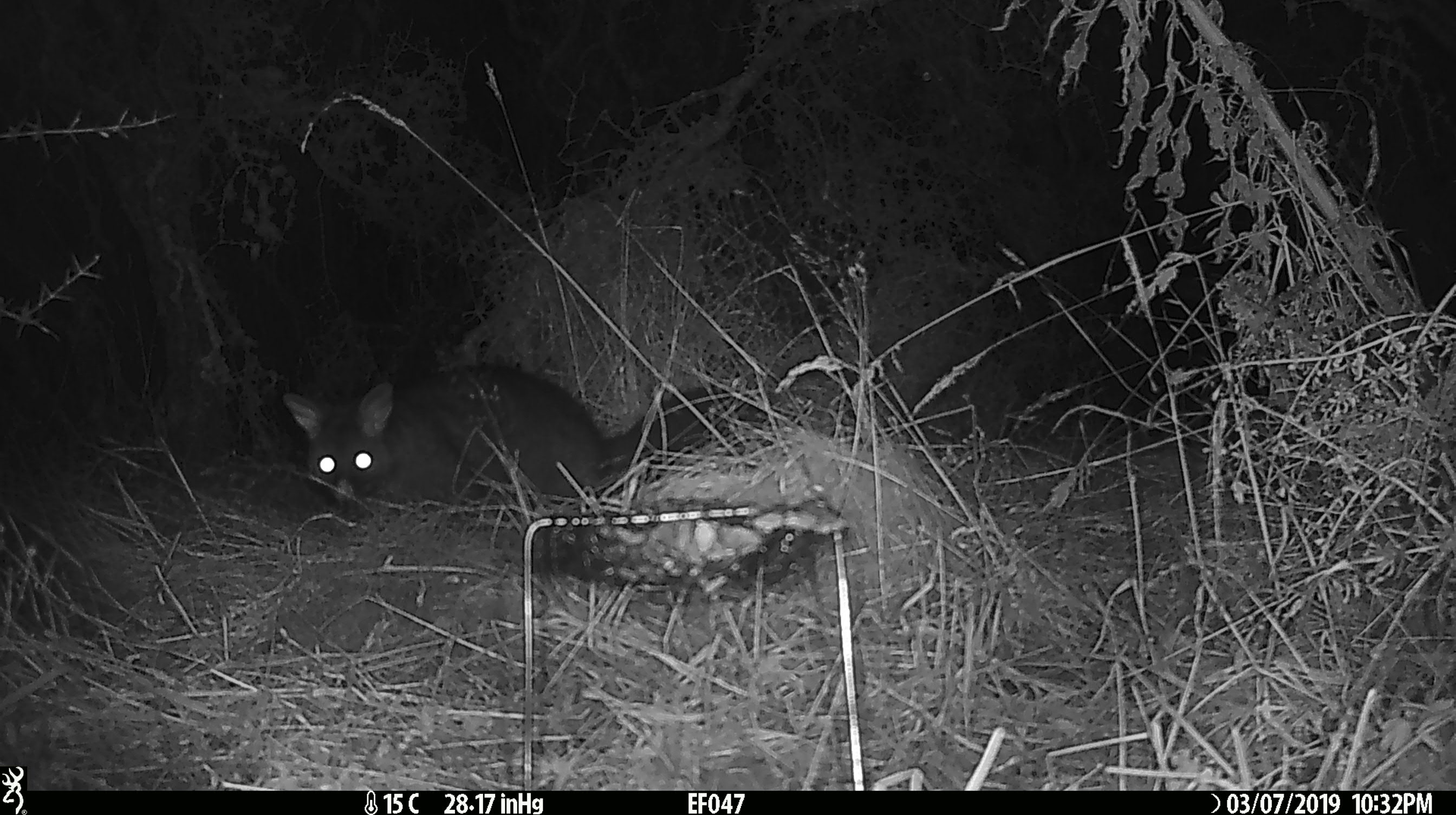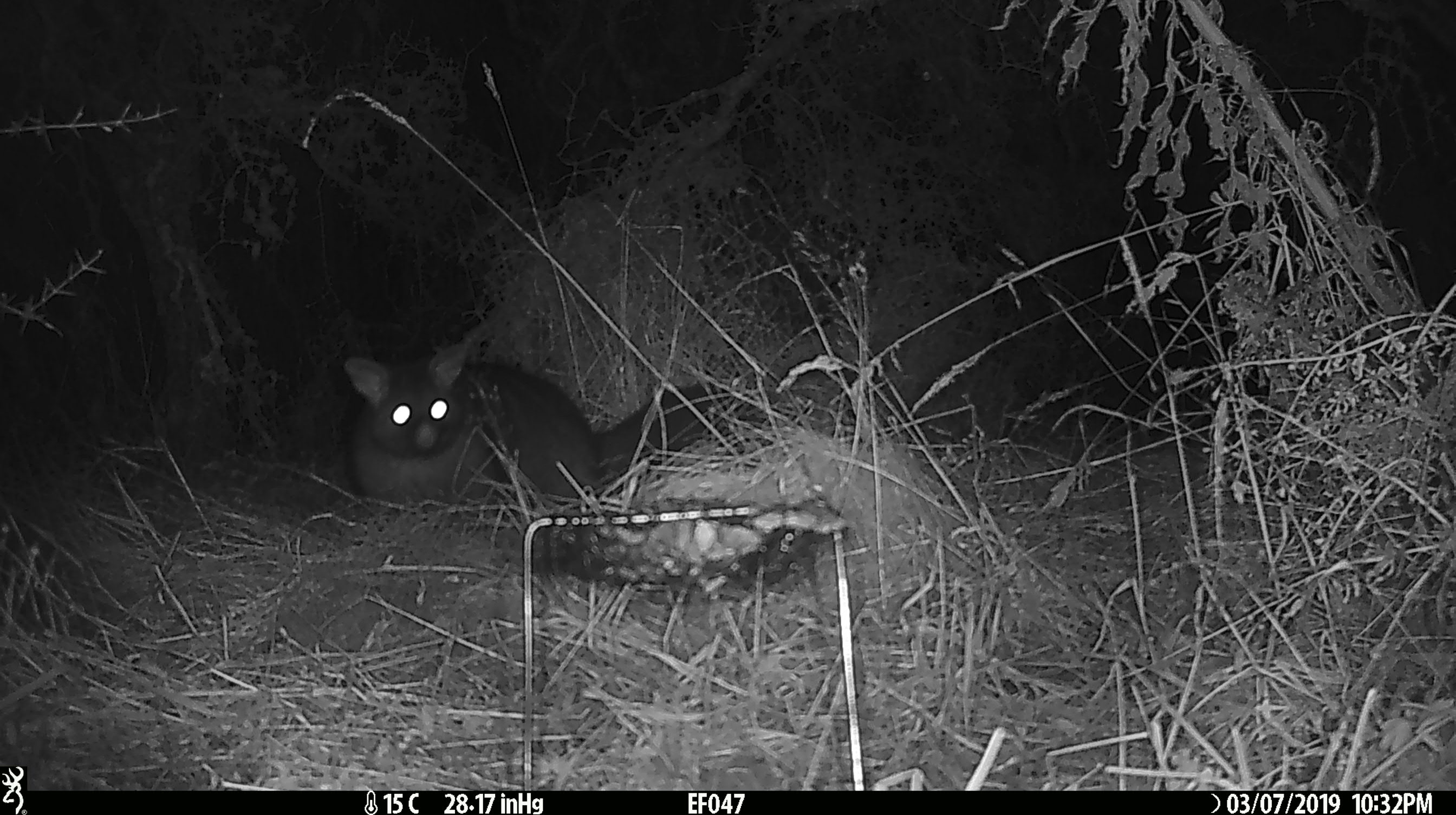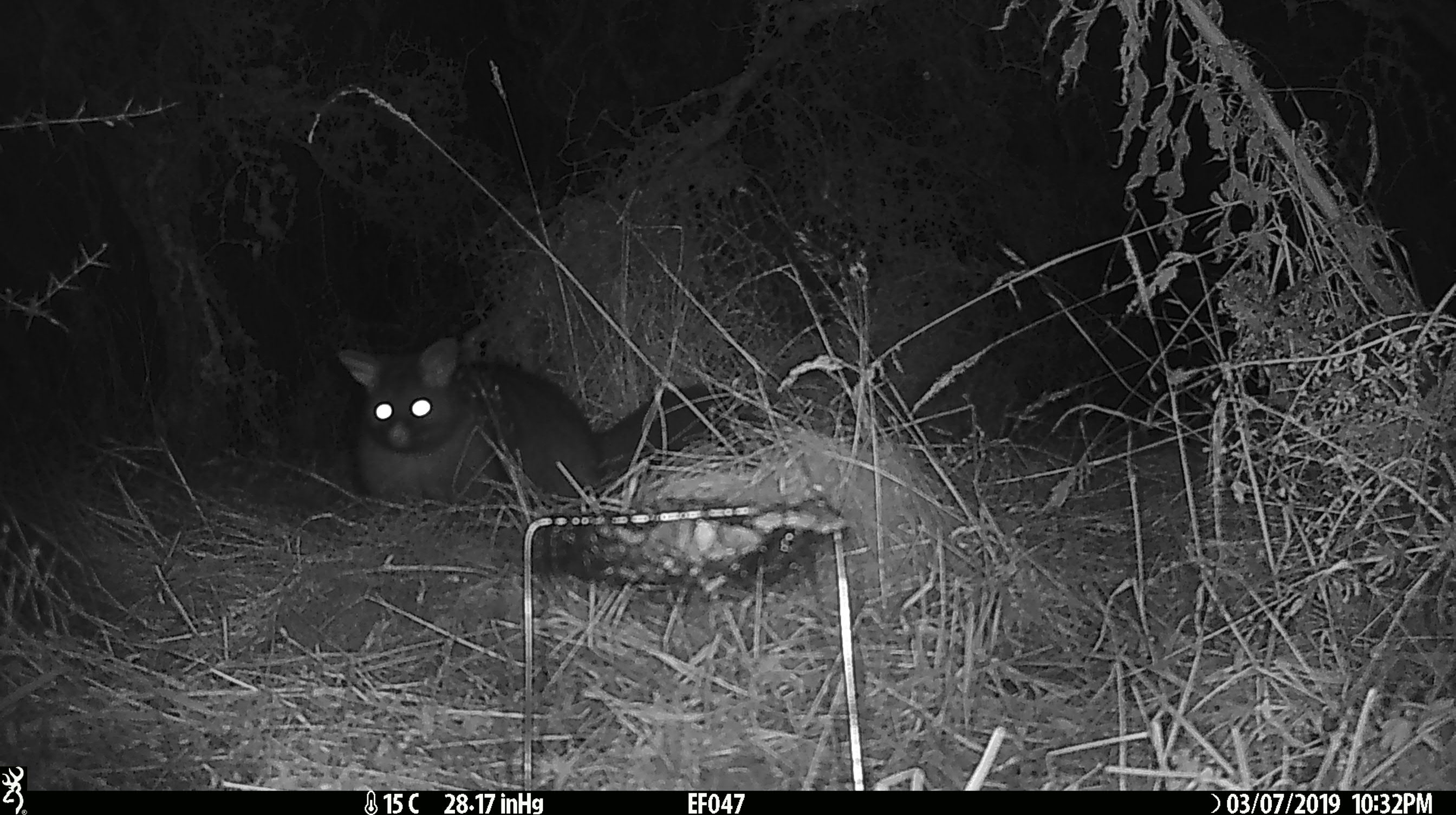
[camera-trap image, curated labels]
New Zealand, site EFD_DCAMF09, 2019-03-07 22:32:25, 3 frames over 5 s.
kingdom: Animalia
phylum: Chordata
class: Mammalia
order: Diprotodontia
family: Phalangeridae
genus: Trichosurus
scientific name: Trichosurus vulpecula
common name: common brushtail possum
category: possum